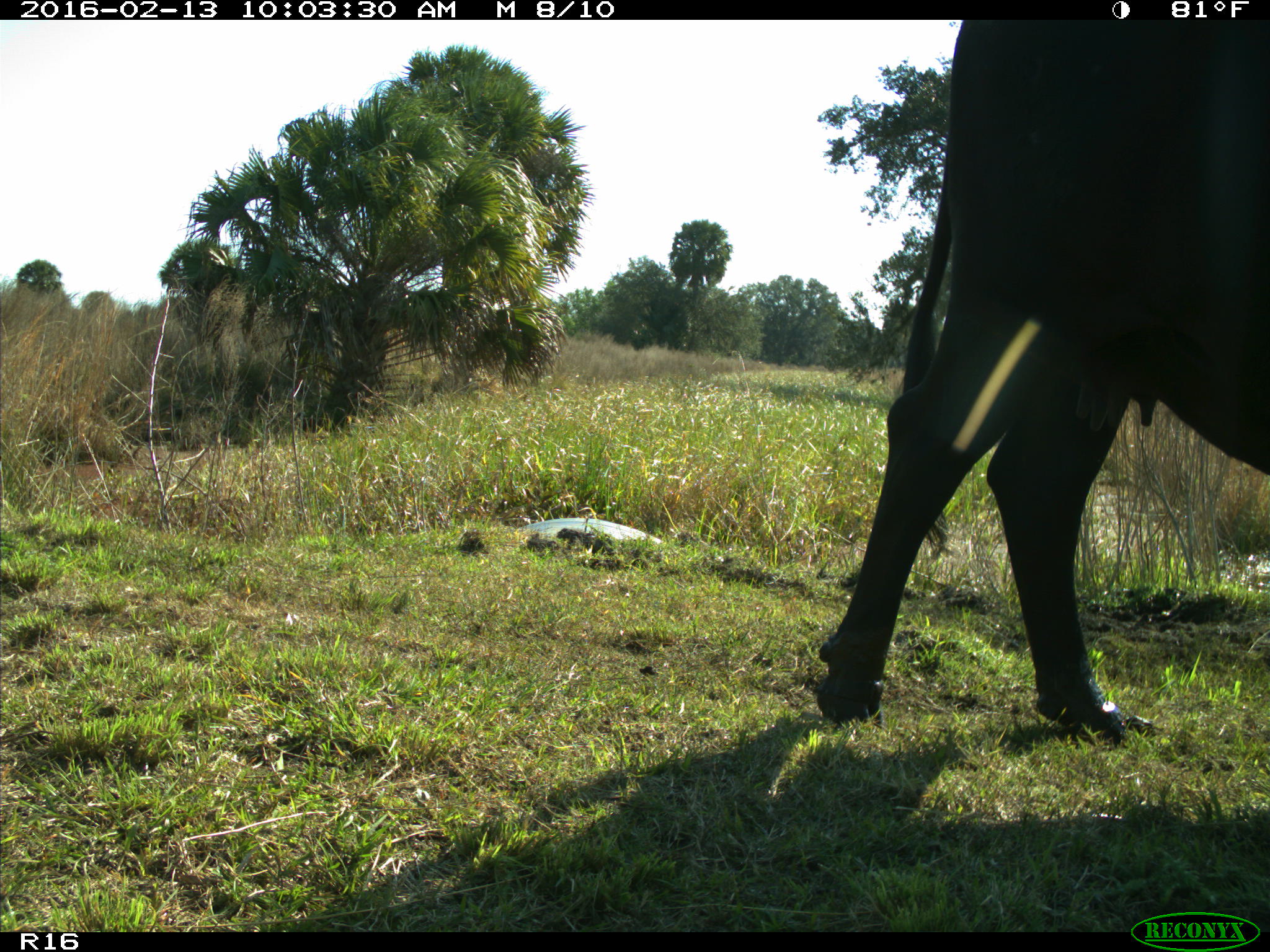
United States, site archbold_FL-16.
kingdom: Animalia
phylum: Chordata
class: Mammalia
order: Artiodactyla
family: Bovidae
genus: Bos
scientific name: Bos taurus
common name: domestic cow